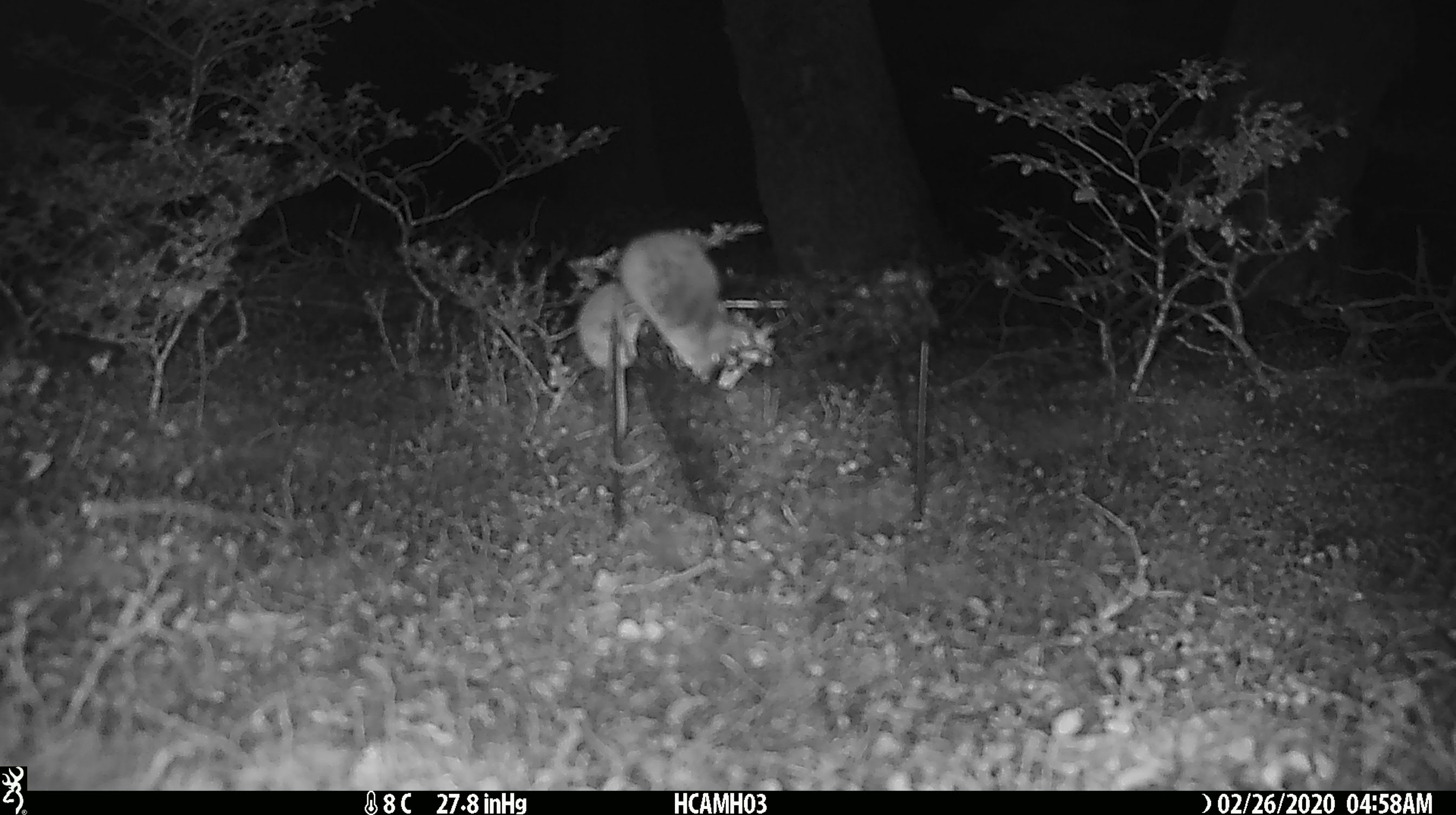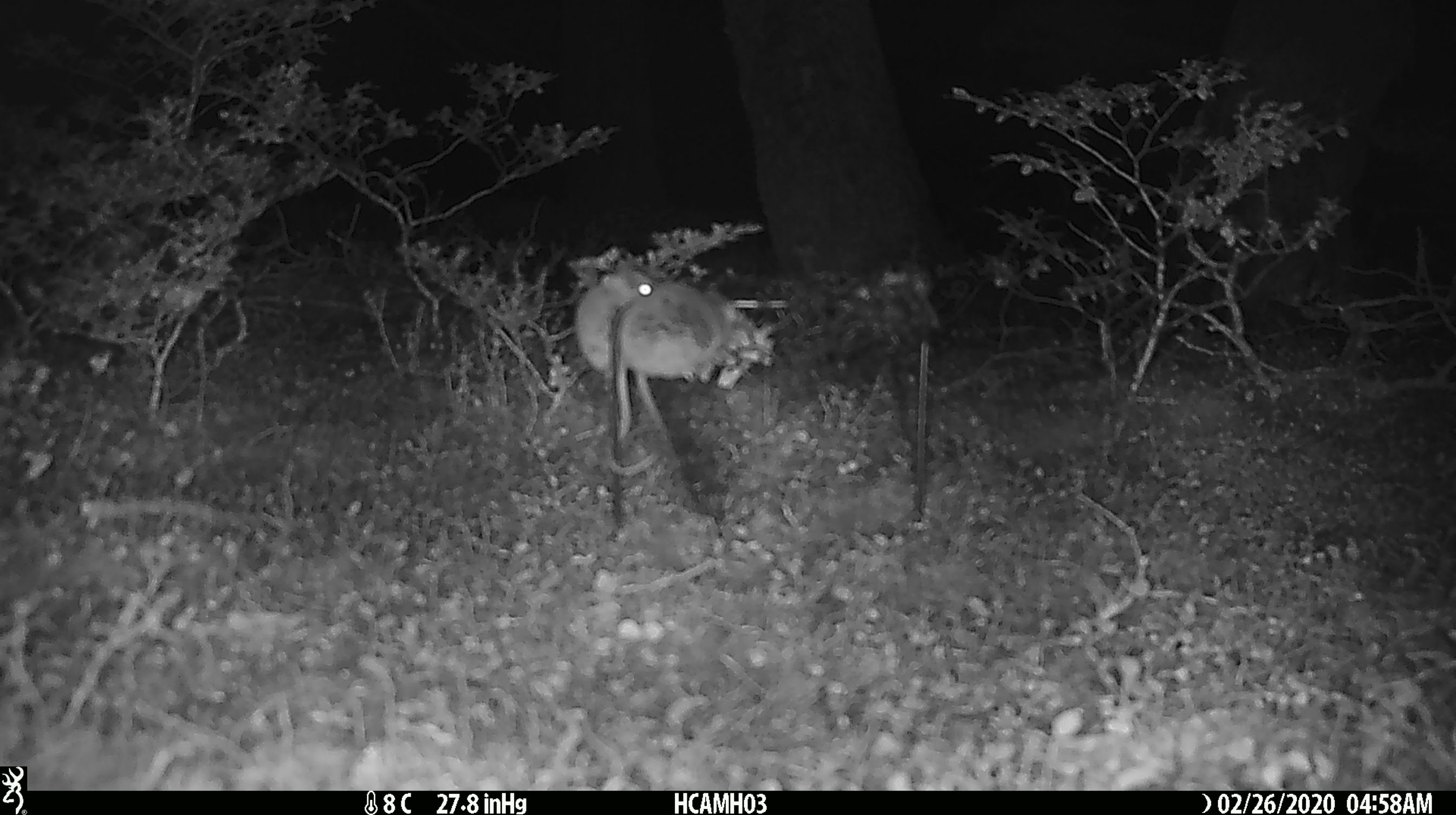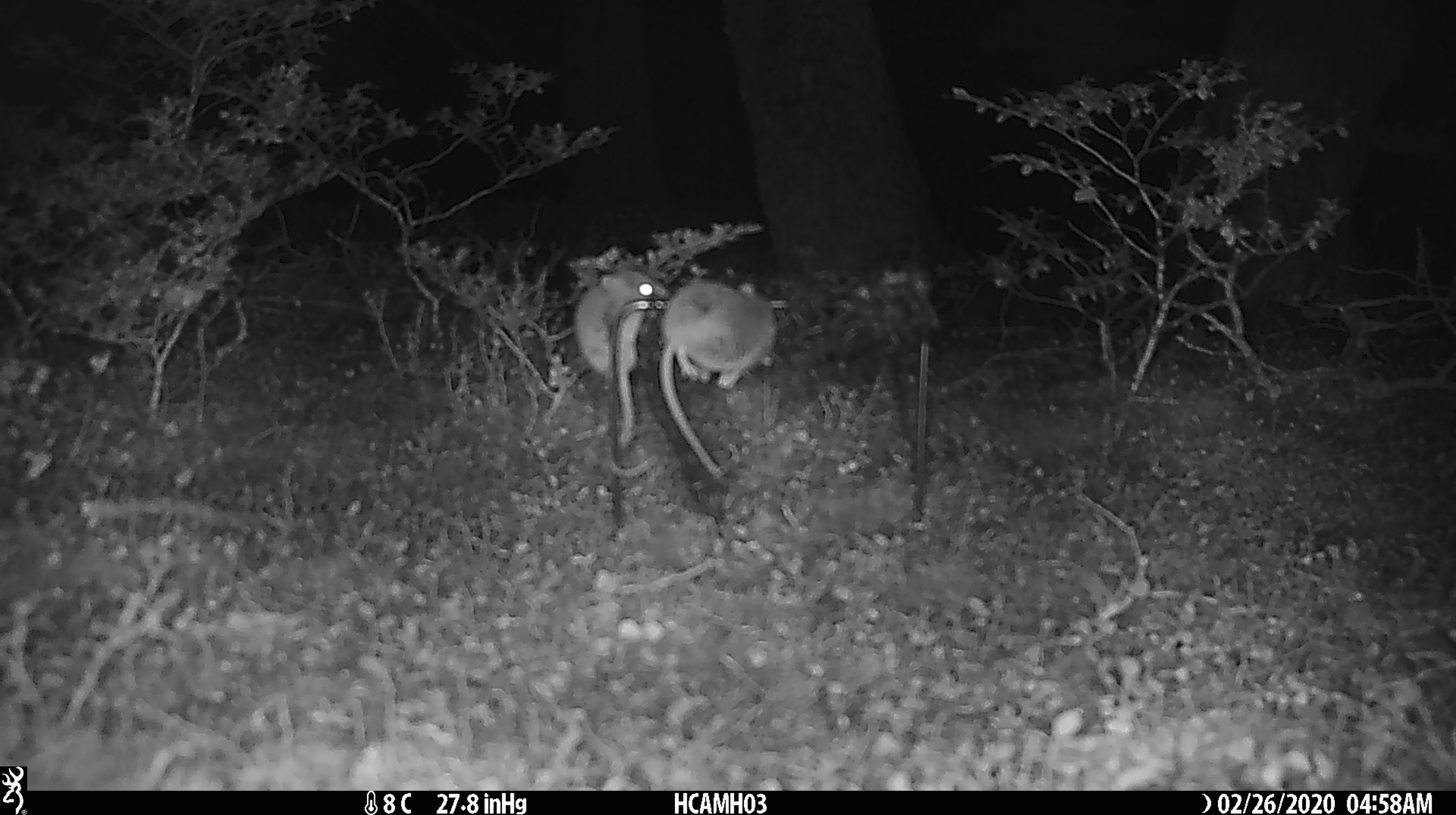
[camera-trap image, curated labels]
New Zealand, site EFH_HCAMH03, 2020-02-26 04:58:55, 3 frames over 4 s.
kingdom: Animalia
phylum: Chordata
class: Mammalia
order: Rodentia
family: Muridae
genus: Mus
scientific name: Mus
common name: mouse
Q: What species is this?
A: Mouse (Mus).